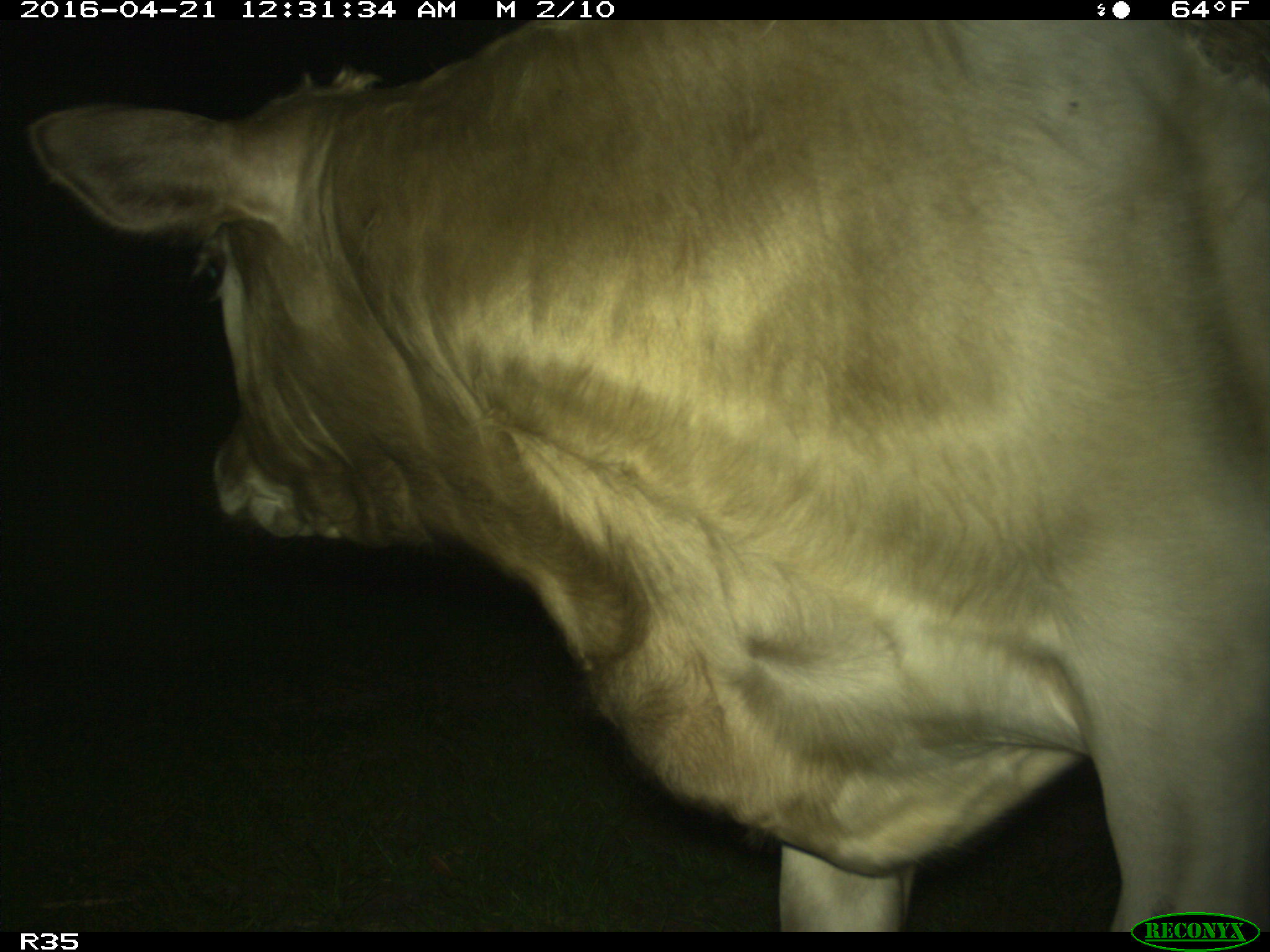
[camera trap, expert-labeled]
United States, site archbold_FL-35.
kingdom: Animalia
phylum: Chordata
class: Mammalia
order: Artiodactyla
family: Bovidae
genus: Bos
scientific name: Bos taurus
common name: domestic cow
Bos taurus (domestic cow).